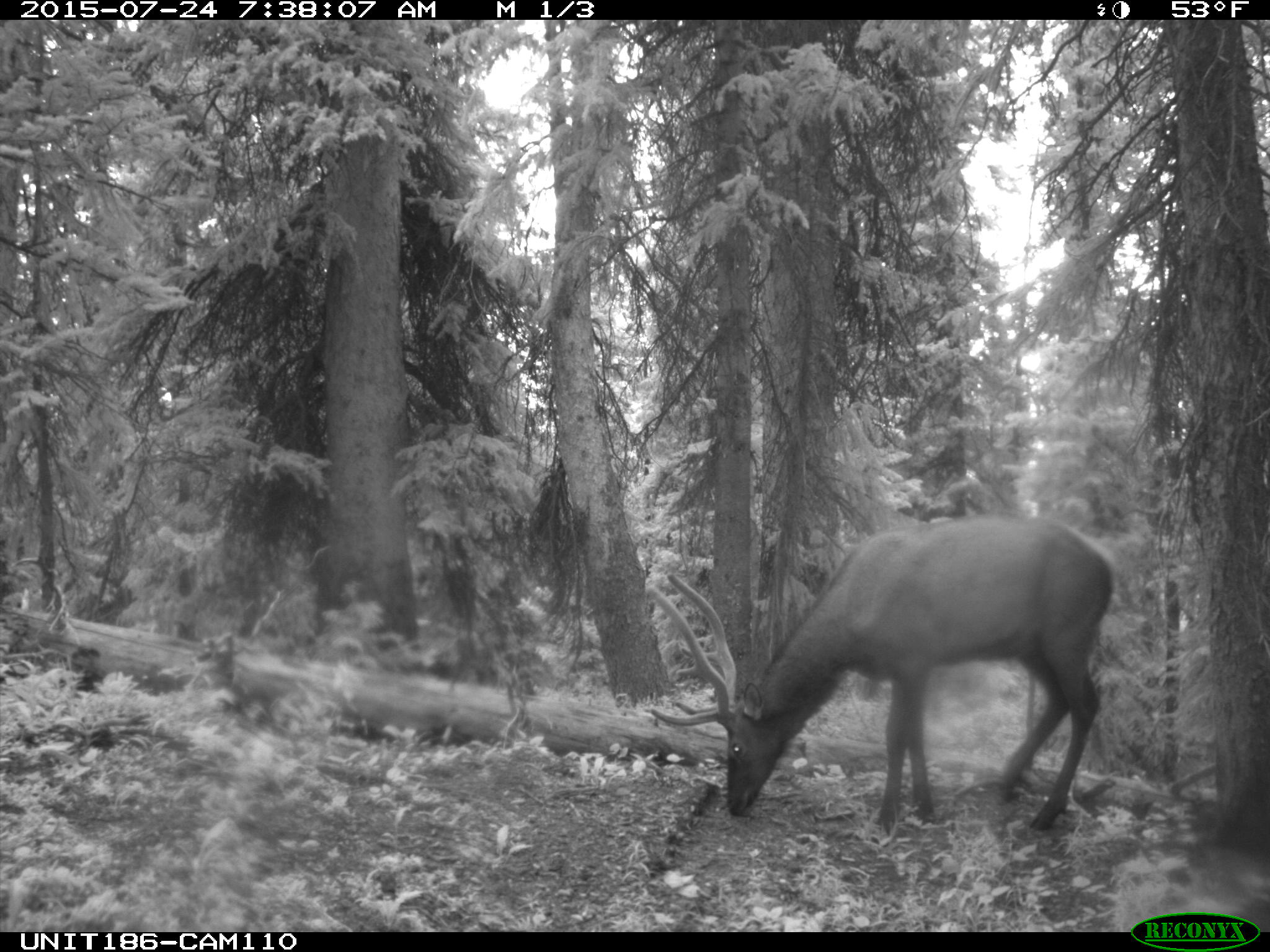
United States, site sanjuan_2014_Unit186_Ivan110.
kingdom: Animalia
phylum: Chordata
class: Mammalia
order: Artiodactyla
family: Cervidae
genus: Cervus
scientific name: Cervus elaphus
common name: red deer